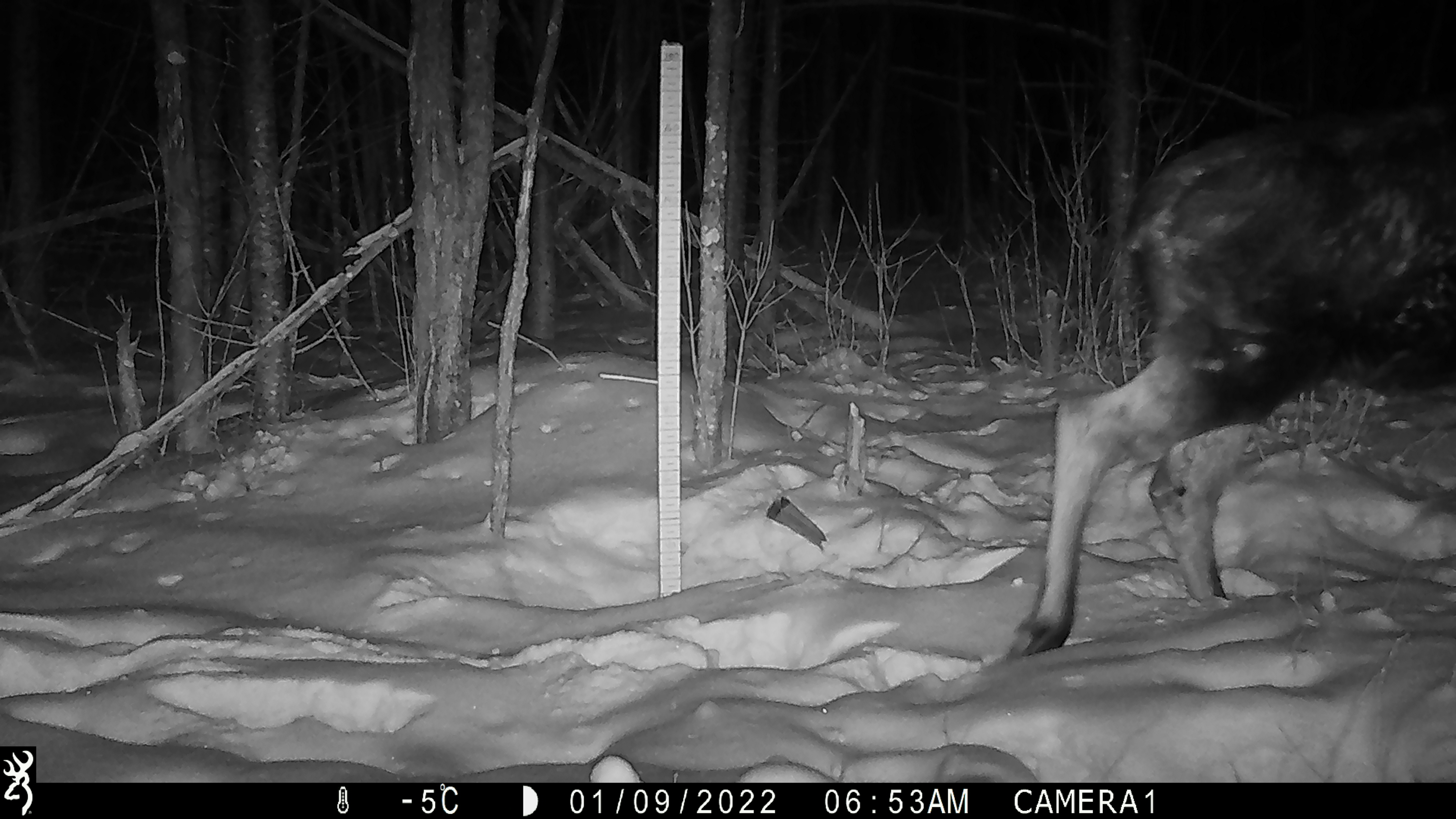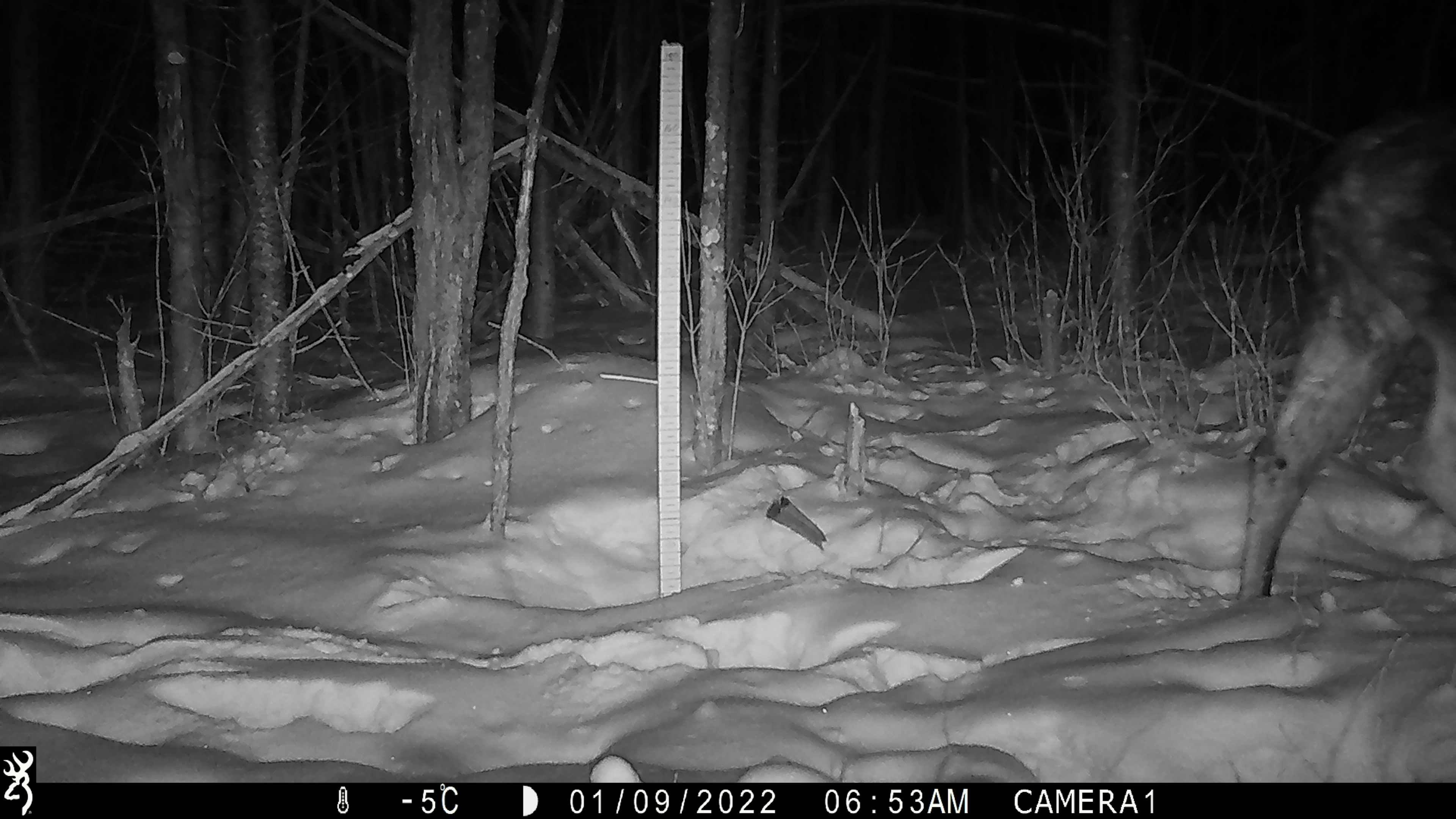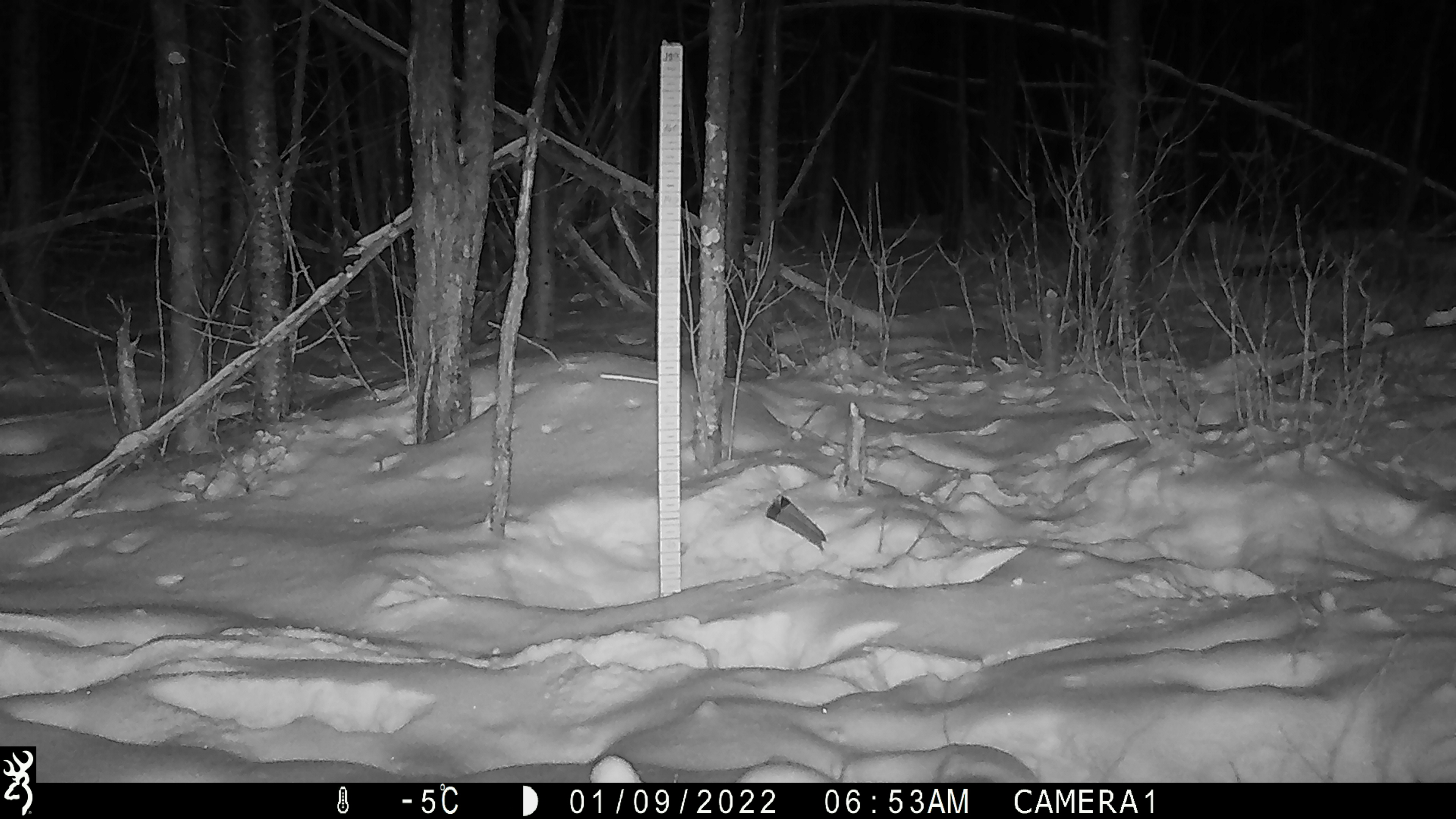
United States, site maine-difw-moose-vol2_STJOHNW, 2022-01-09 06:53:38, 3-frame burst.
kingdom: Animalia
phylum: Chordata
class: Mammalia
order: Artiodactyla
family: Cervidae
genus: Alces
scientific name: Alces alces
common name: moose